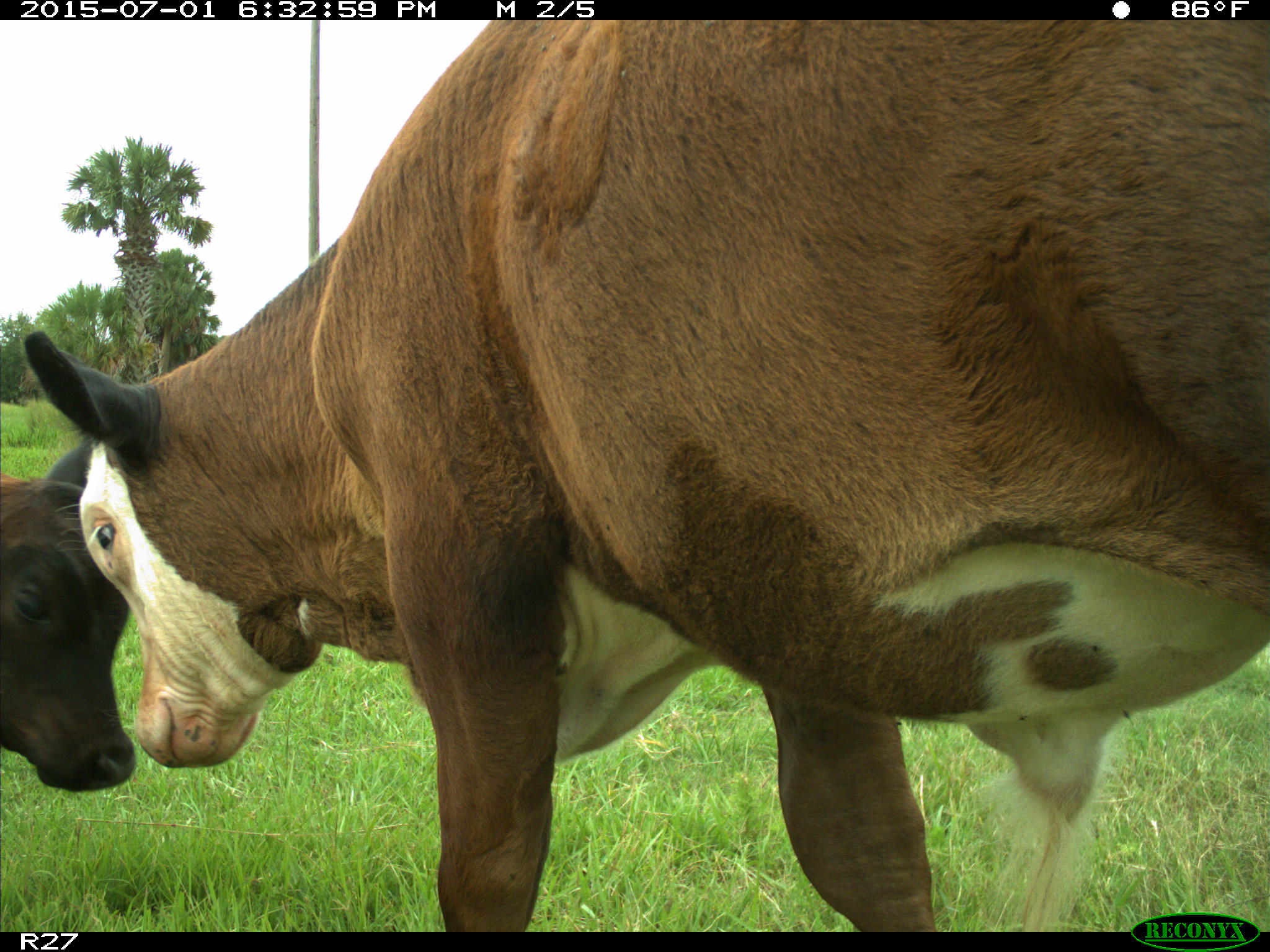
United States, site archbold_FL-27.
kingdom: Animalia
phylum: Chordata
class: Mammalia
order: Artiodactyla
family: Bovidae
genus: Bos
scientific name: Bos taurus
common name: domestic cow